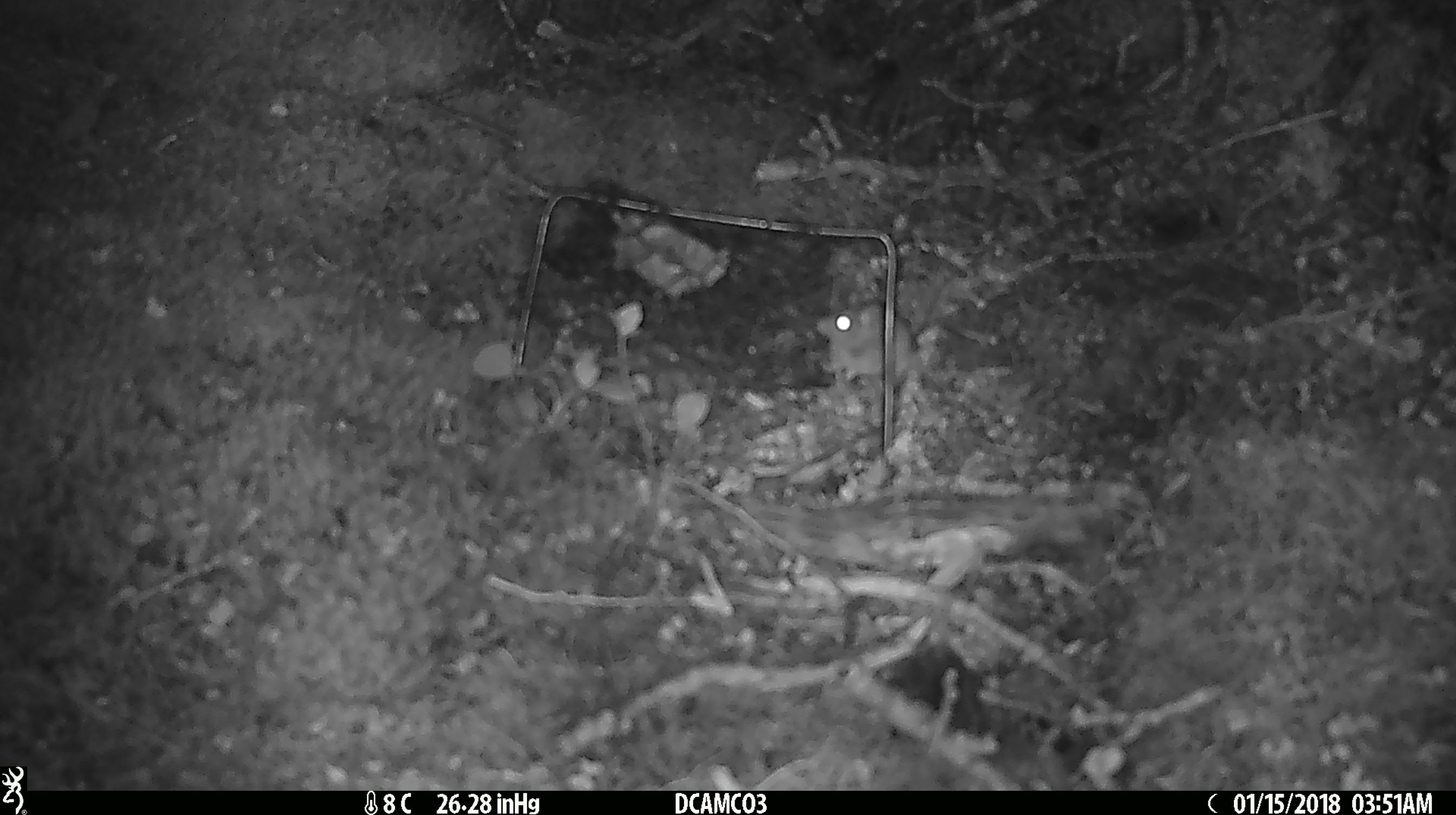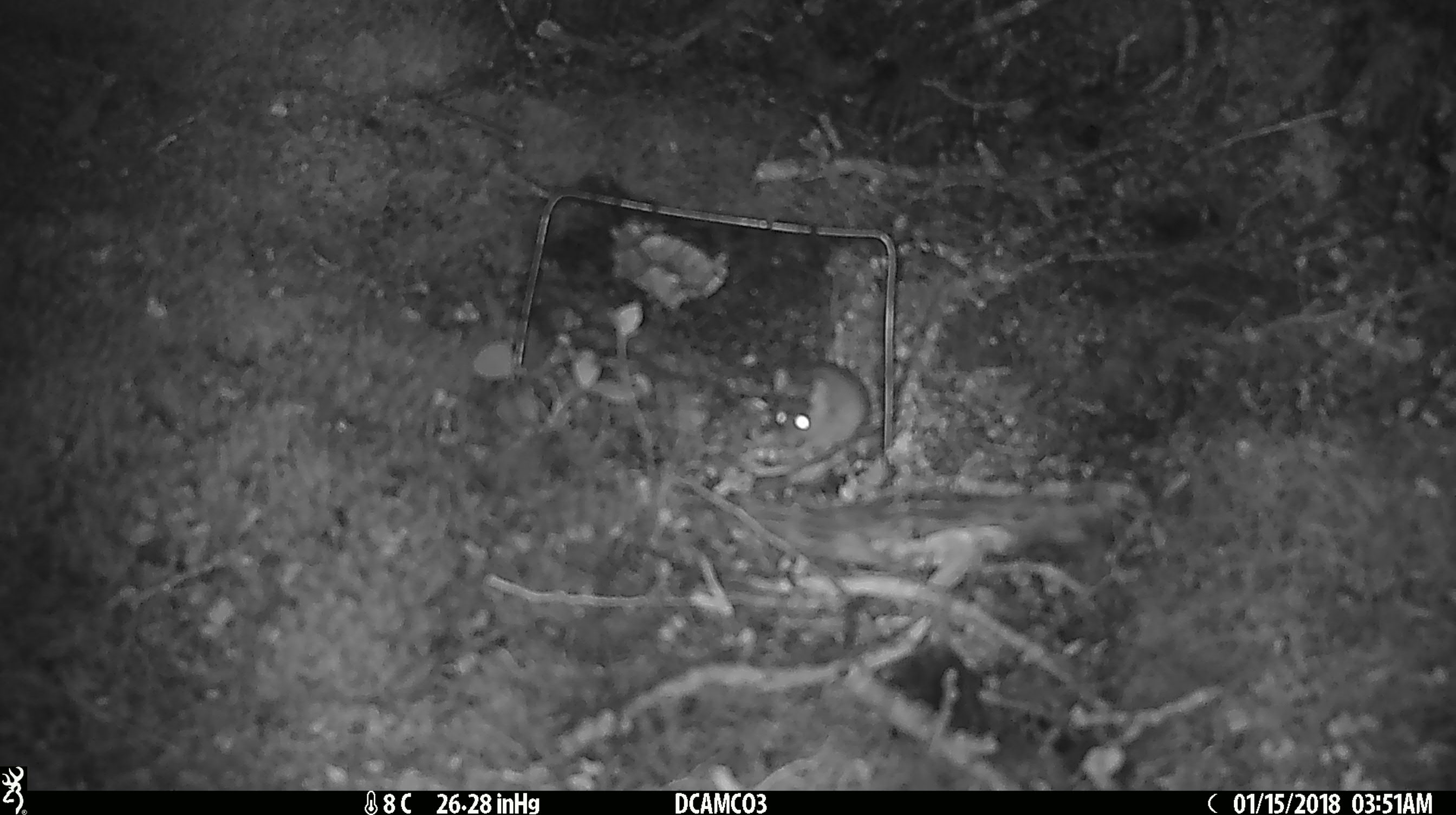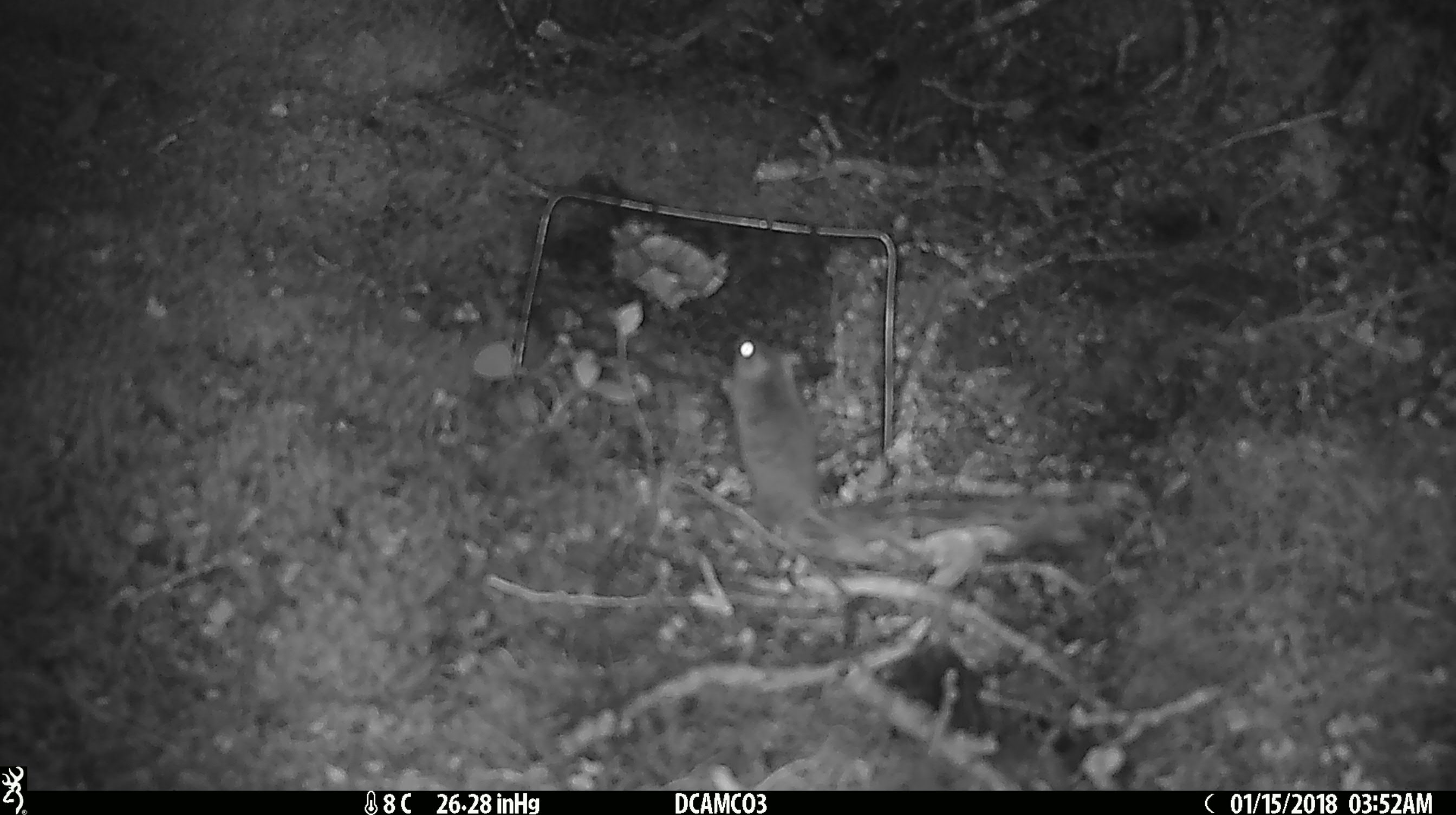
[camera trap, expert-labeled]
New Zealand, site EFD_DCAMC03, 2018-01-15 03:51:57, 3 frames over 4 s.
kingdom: Animalia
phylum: Chordata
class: Mammalia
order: Rodentia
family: Muridae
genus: Mus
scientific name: Mus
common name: mouse